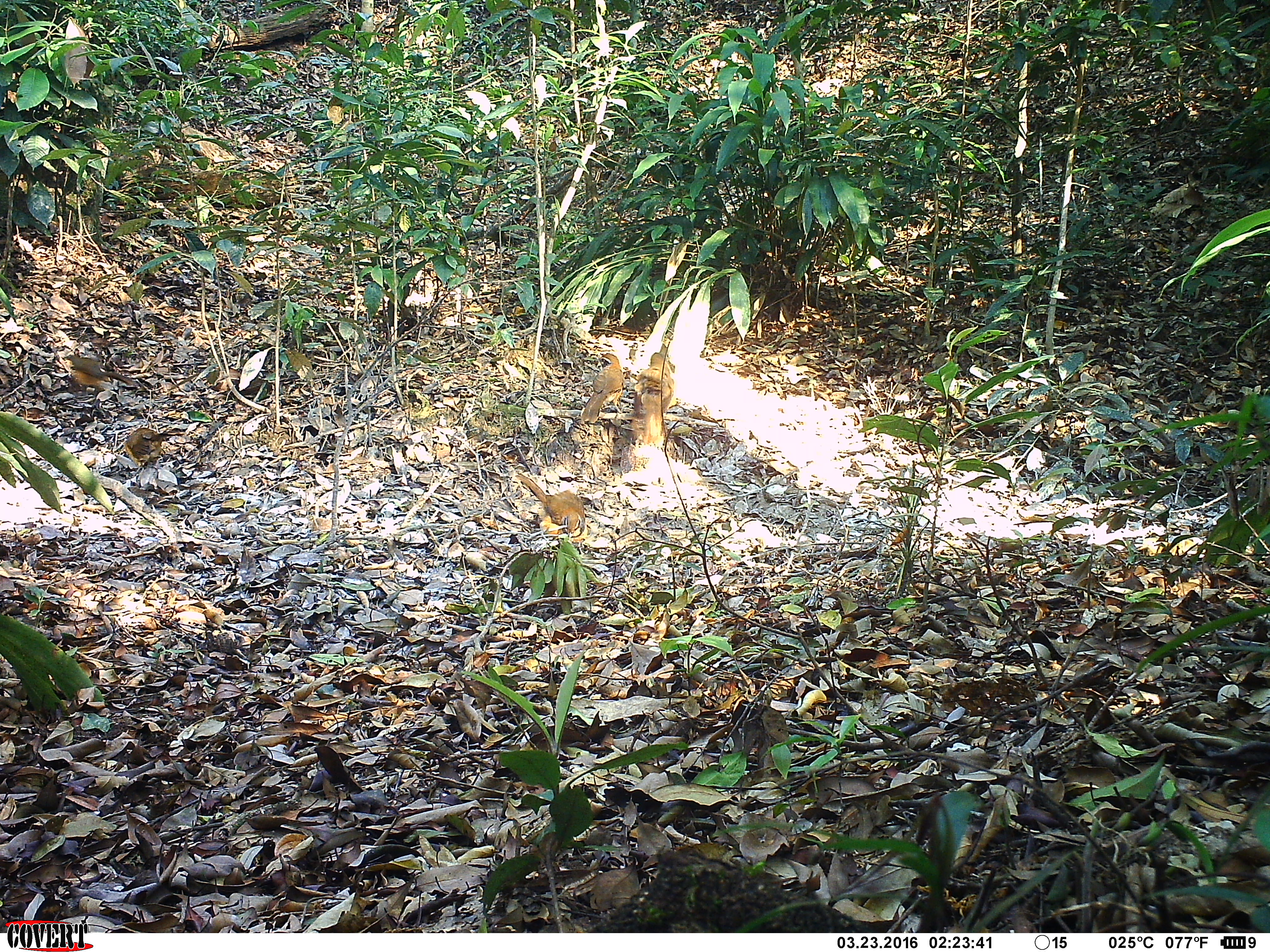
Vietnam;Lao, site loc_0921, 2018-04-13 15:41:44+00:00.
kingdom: Animalia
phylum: Chordata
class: Aves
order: Passeriformes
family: Leiothrichidae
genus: Pterorhinus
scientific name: Pterorhinus pectoralis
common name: necklaced laughingthrush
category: necklaced laughingthrush sp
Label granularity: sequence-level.